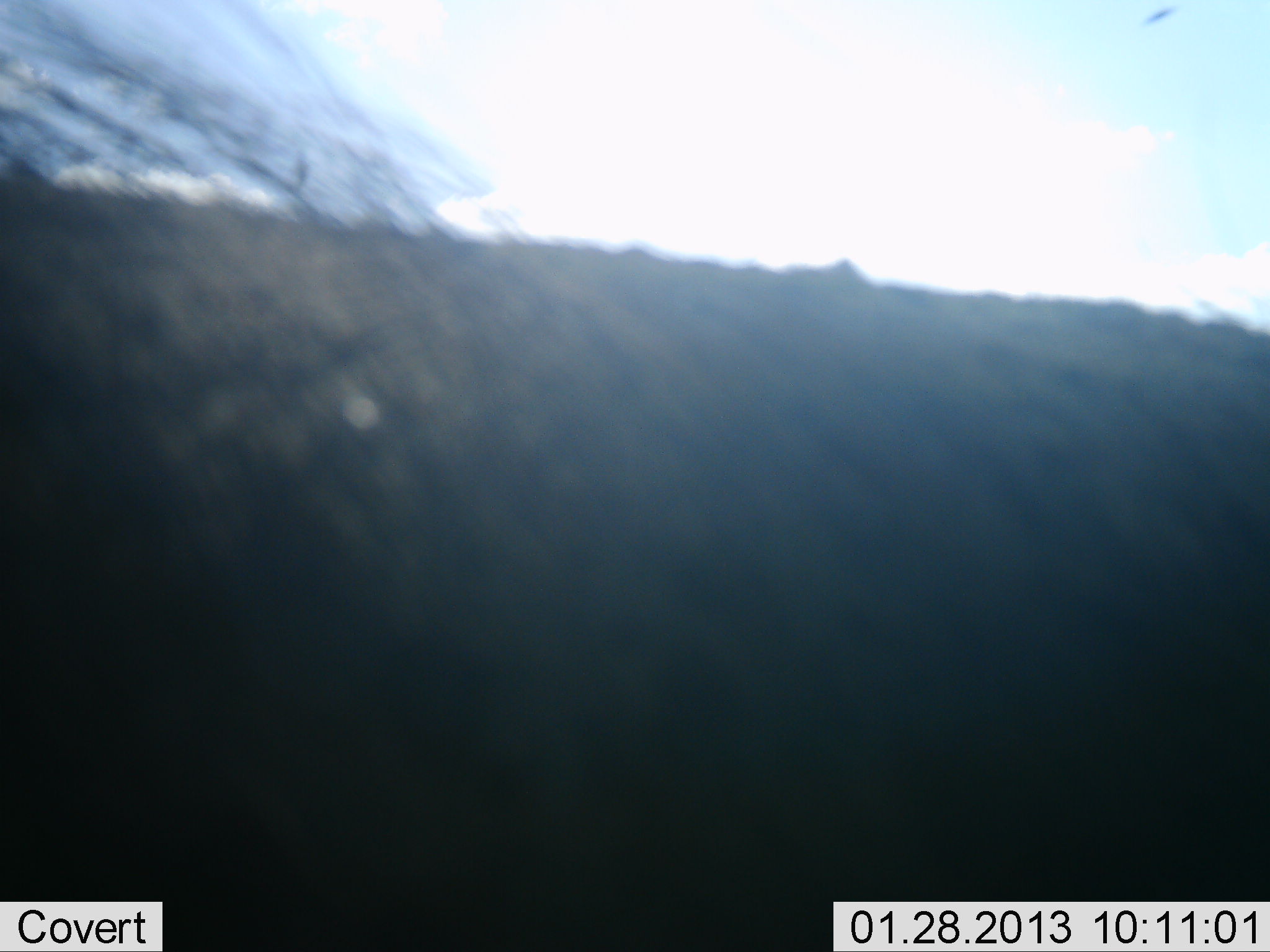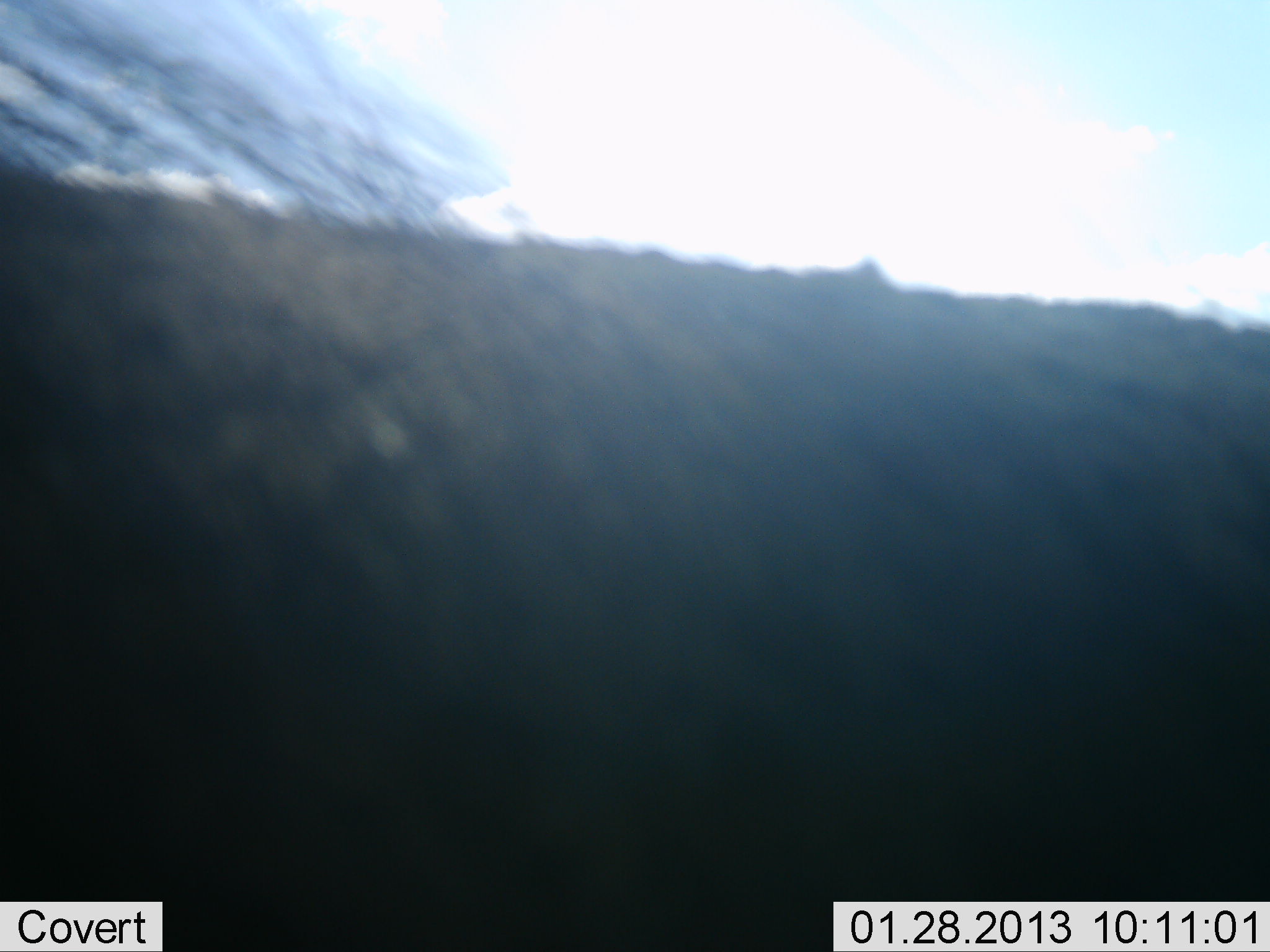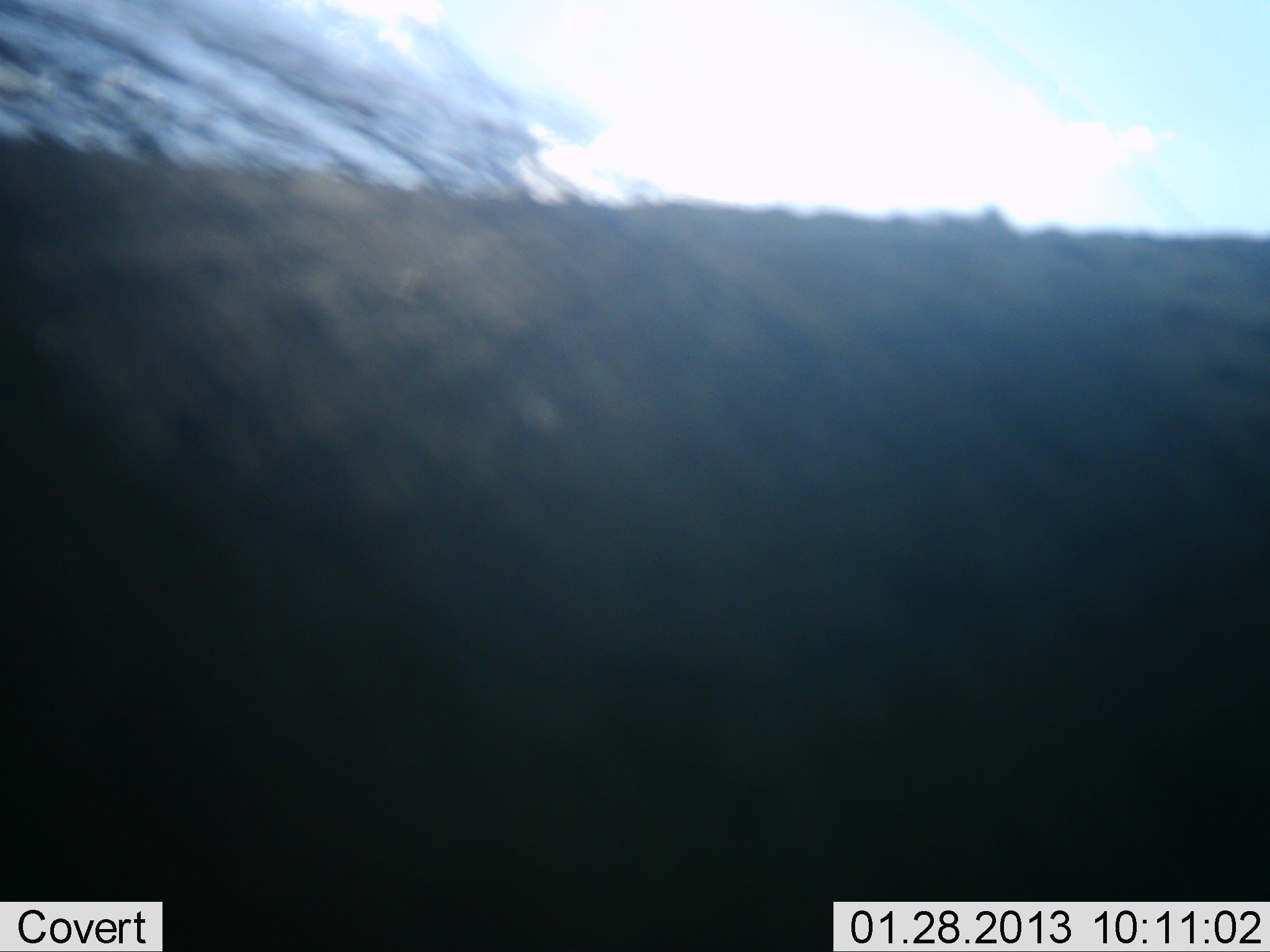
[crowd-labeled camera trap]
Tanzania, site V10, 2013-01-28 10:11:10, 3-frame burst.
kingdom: Animalia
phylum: Chordata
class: Mammalia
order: Artiodactyla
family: Suidae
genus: Phacochoerus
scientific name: Phacochoerus africanus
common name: warthog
Warthog (Phacochoerus africanus), count 1. Behavior (volunteer vote fractions): standing 100%, resting 0%, moving 0%, interacting 0%. Young present (vote fraction): 0%. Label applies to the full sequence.